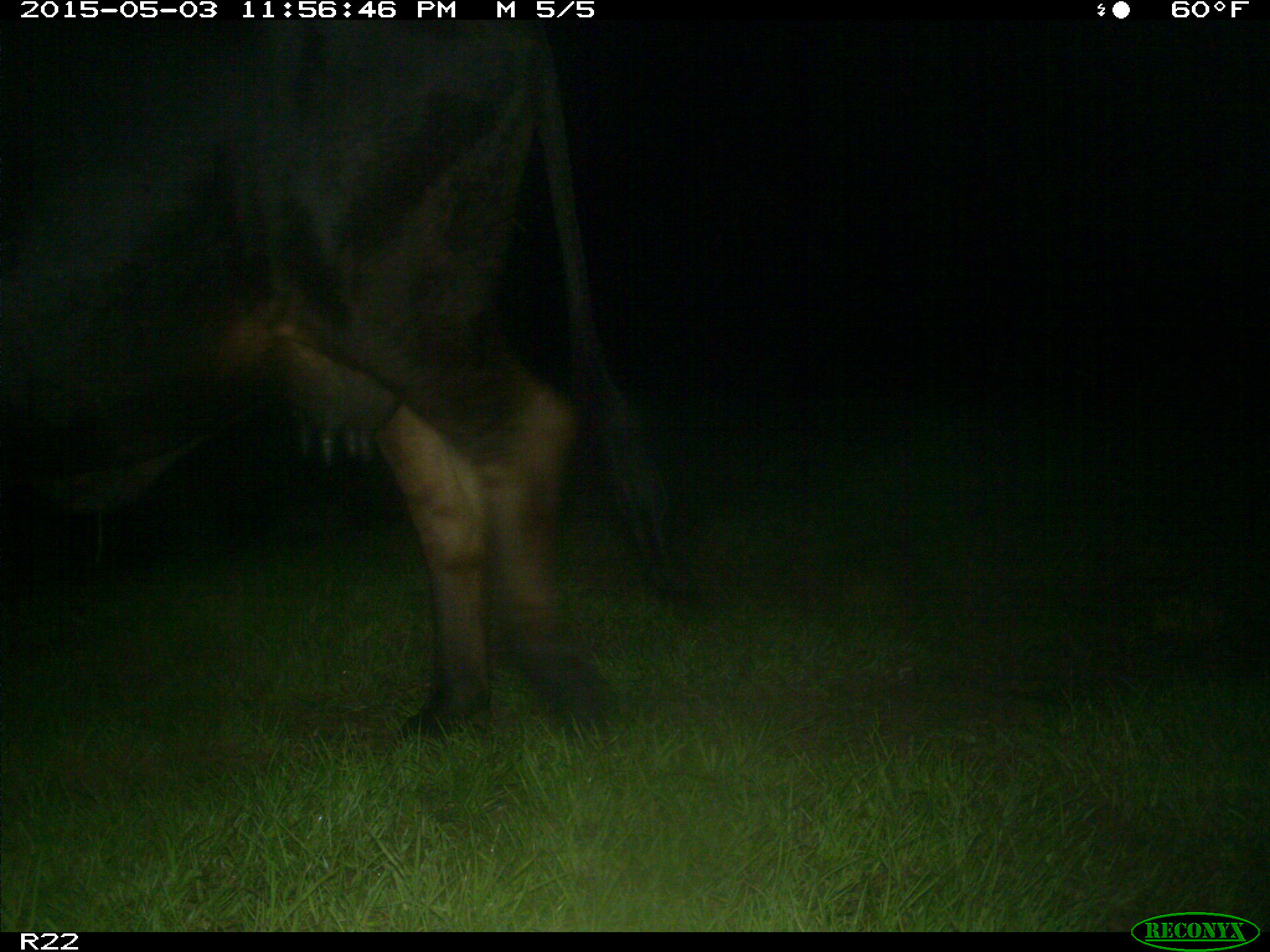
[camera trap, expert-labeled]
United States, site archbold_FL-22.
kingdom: Animalia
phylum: Chordata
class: Mammalia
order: Artiodactyla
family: Bovidae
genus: Bos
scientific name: Bos taurus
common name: domestic cow